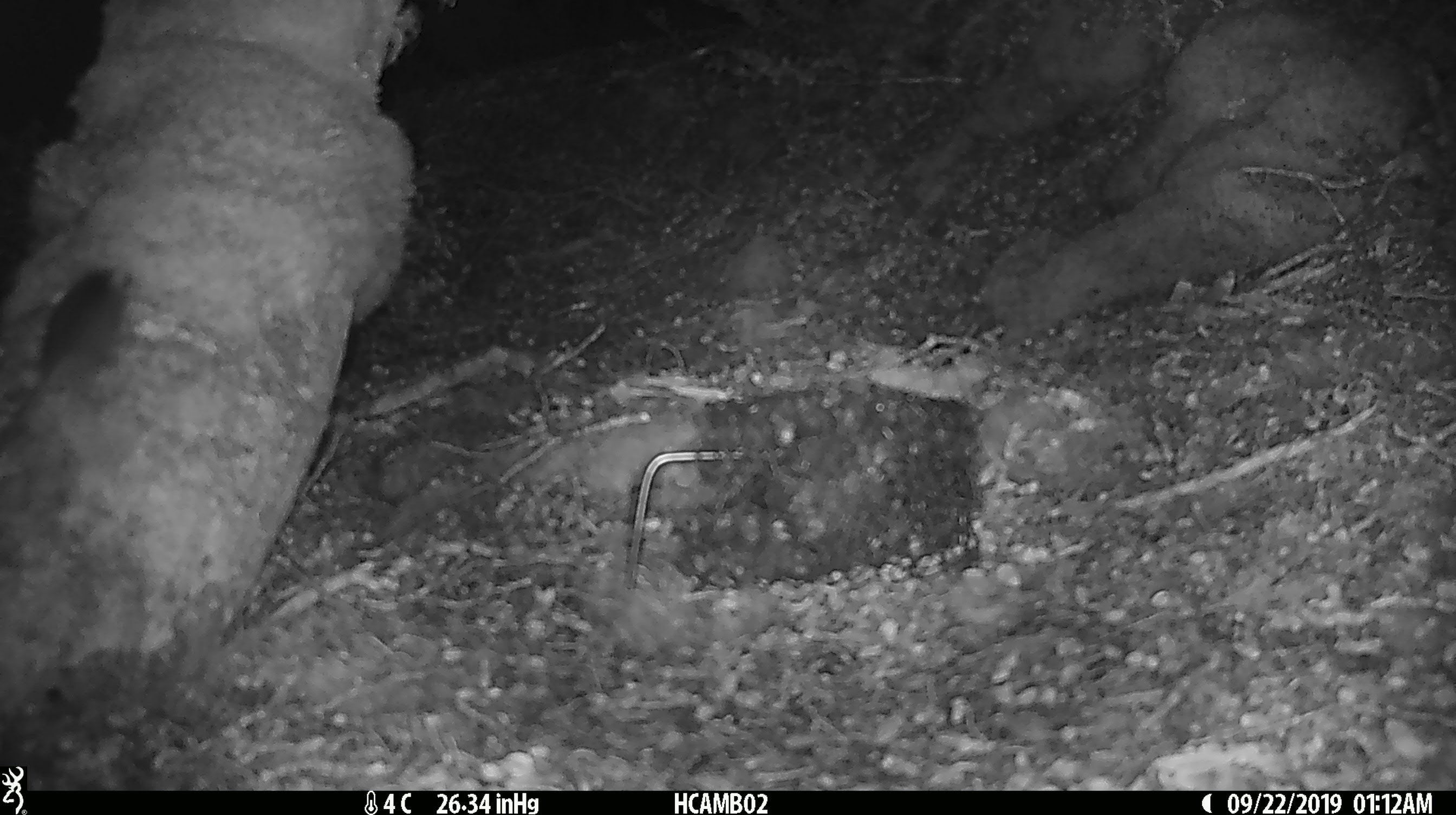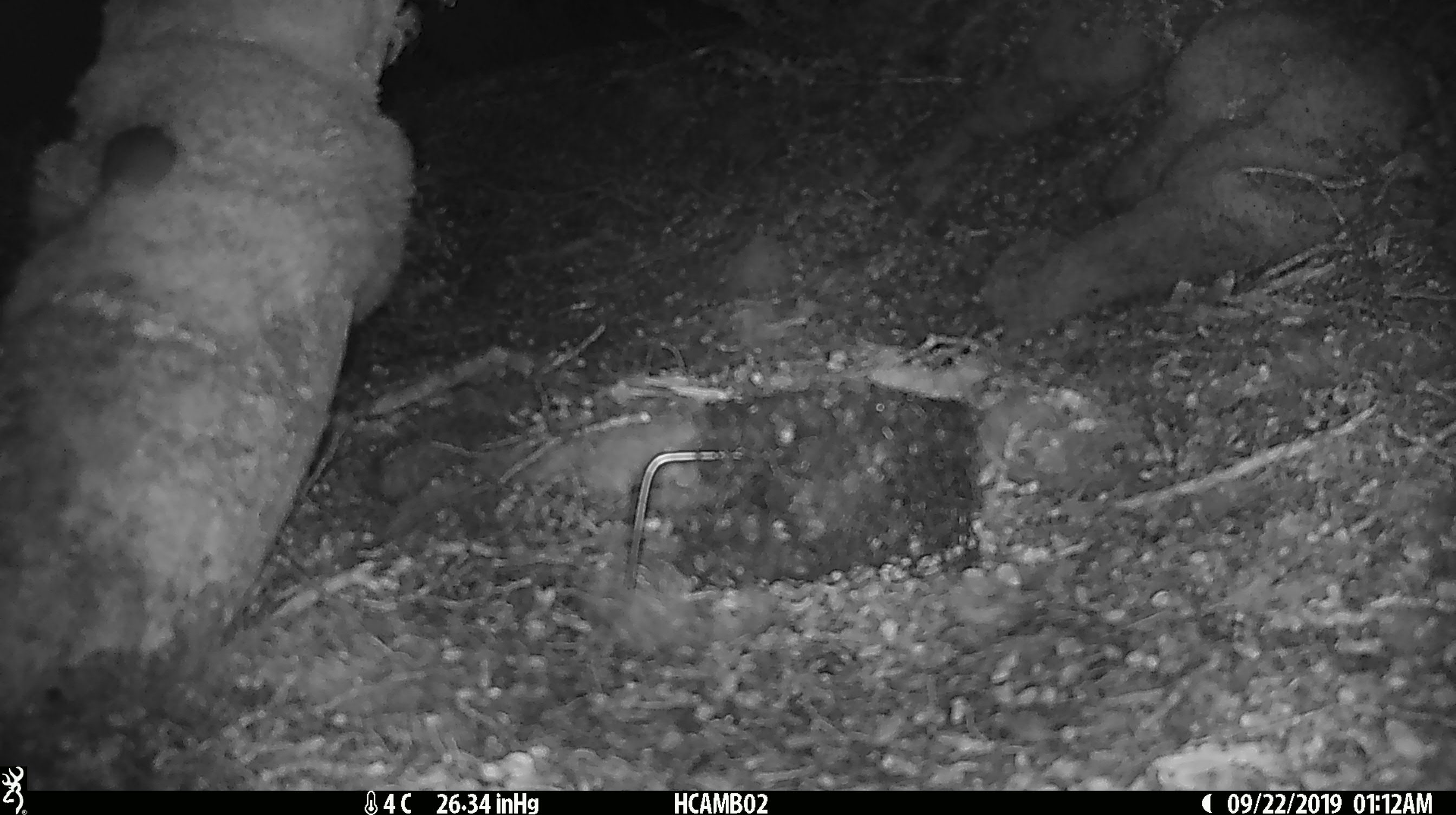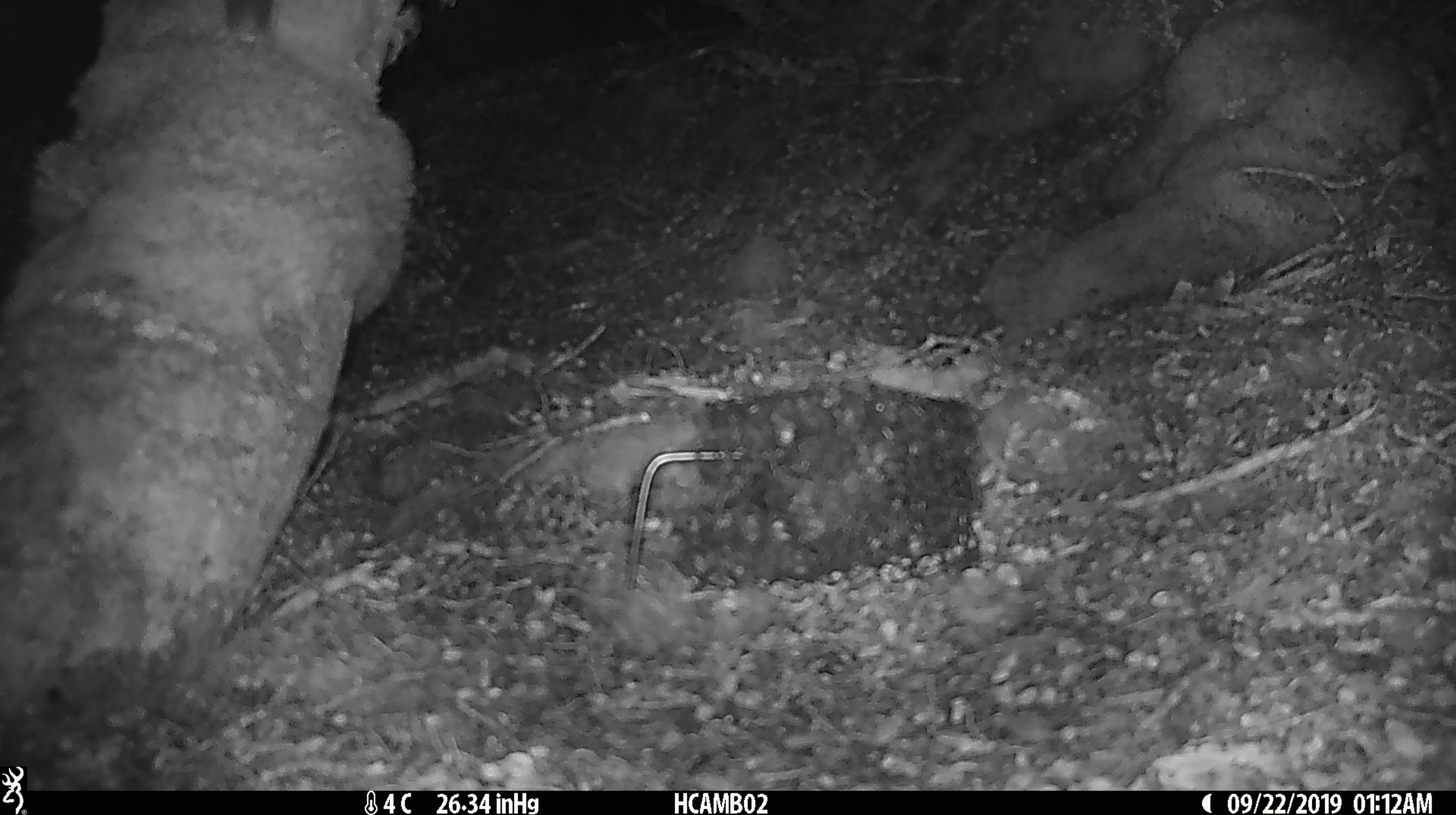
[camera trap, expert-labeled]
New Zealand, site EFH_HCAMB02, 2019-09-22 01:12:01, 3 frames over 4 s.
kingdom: Animalia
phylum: Chordata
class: Mammalia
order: Rodentia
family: Muridae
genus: Mus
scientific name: Mus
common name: mouse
Mouse (Mus).